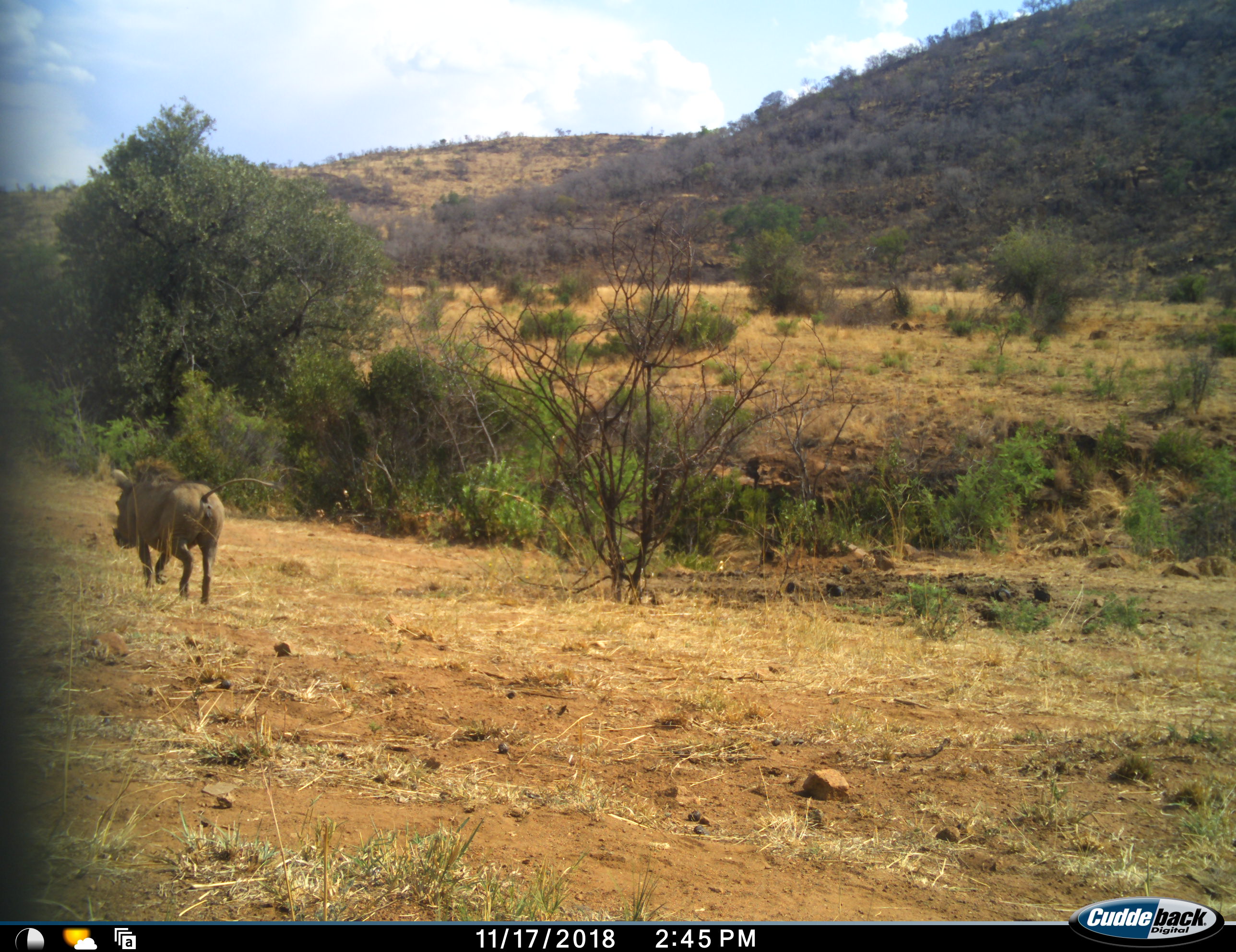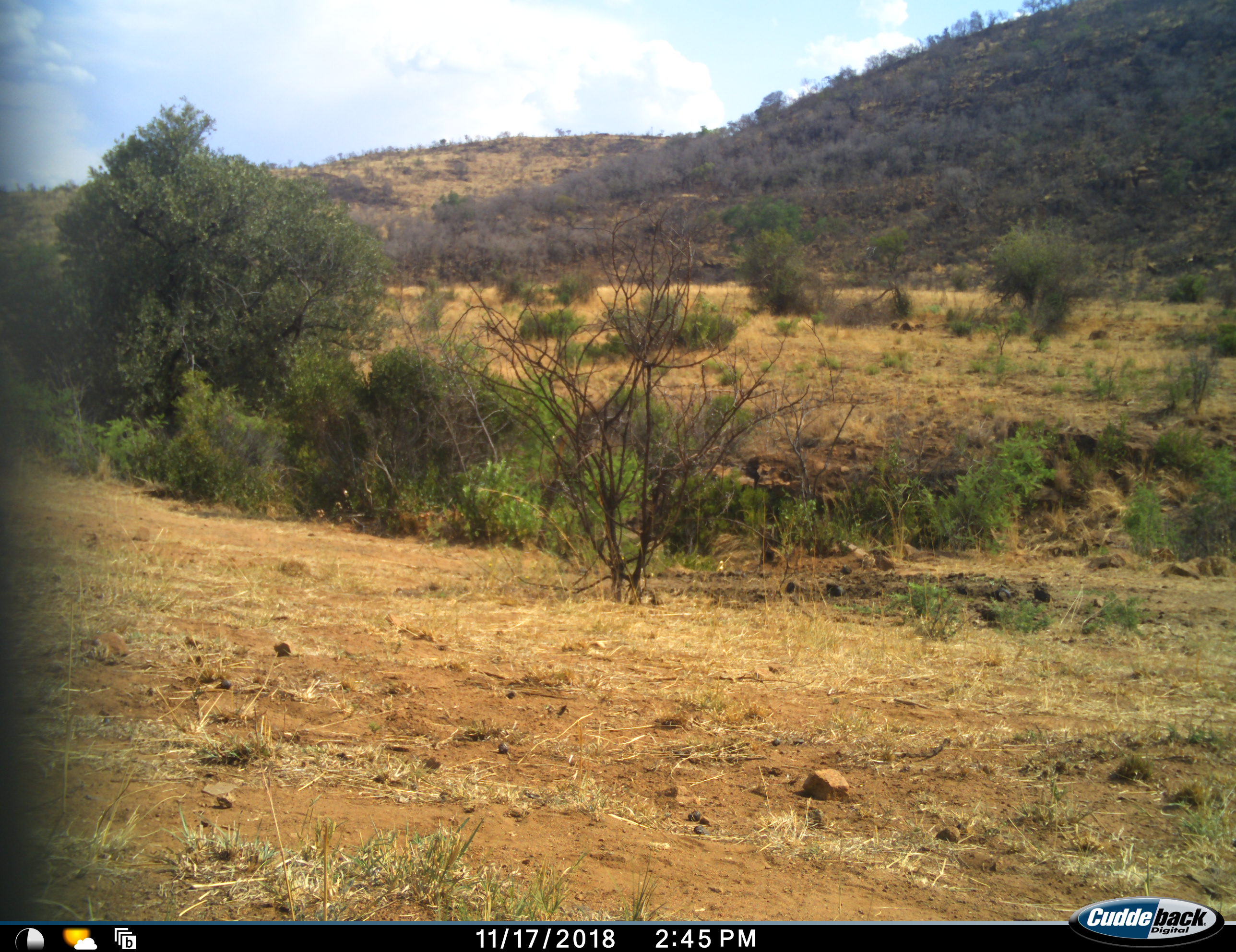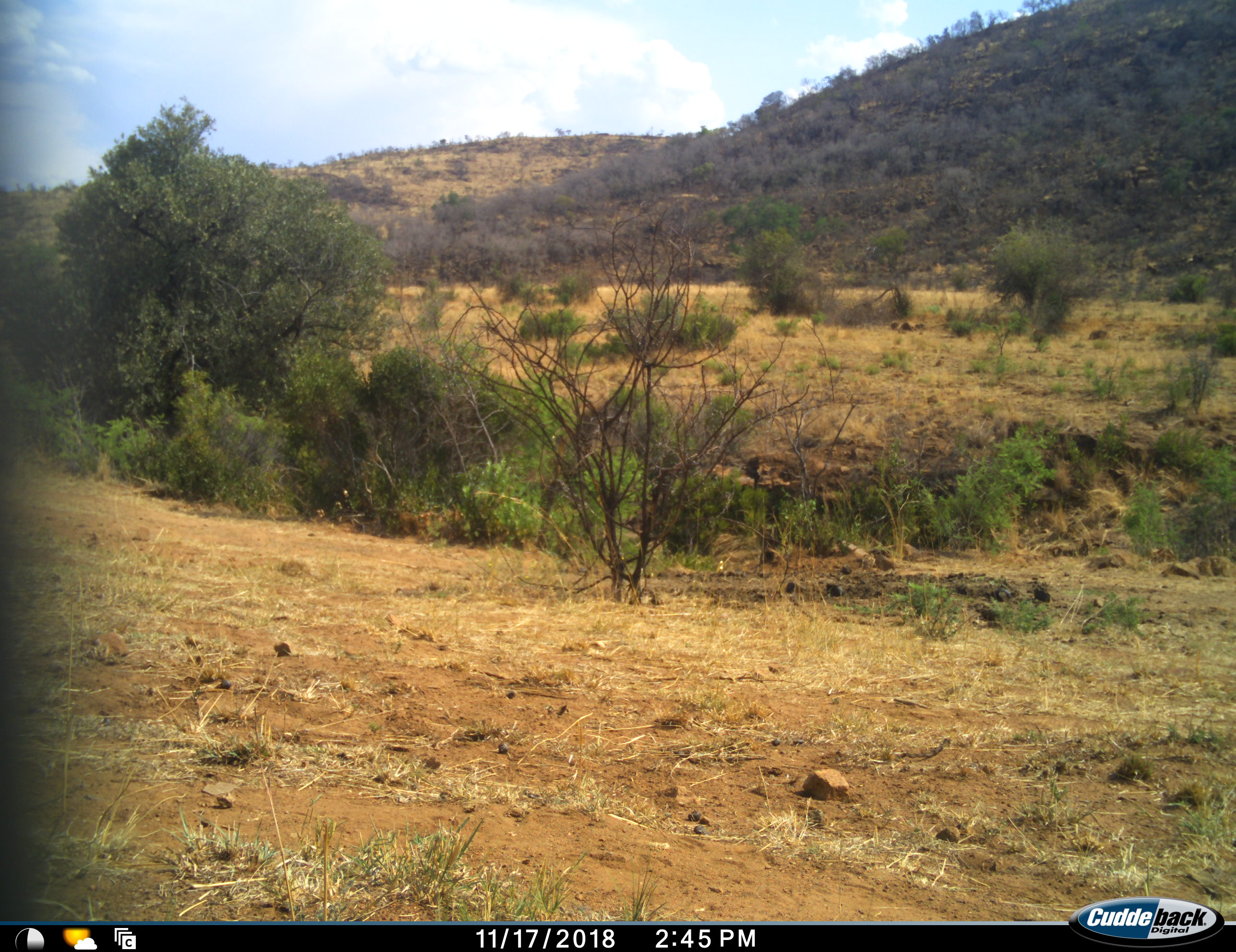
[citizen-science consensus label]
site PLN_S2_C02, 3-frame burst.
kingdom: Animalia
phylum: Chordata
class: Mammalia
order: Artiodactyla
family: Suidae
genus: Phacochoerus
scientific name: Phacochoerus africanus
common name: warthog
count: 1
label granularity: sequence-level